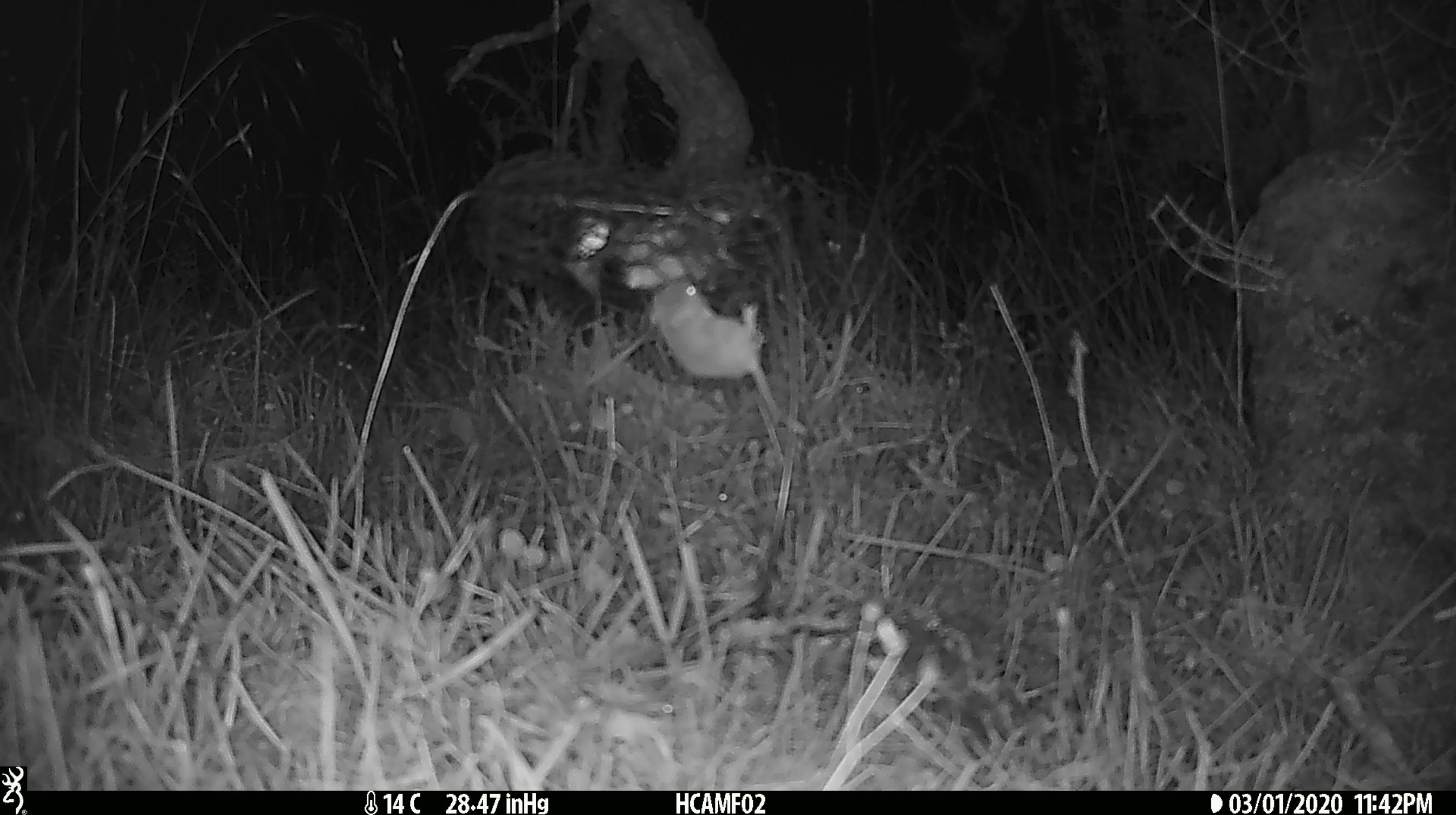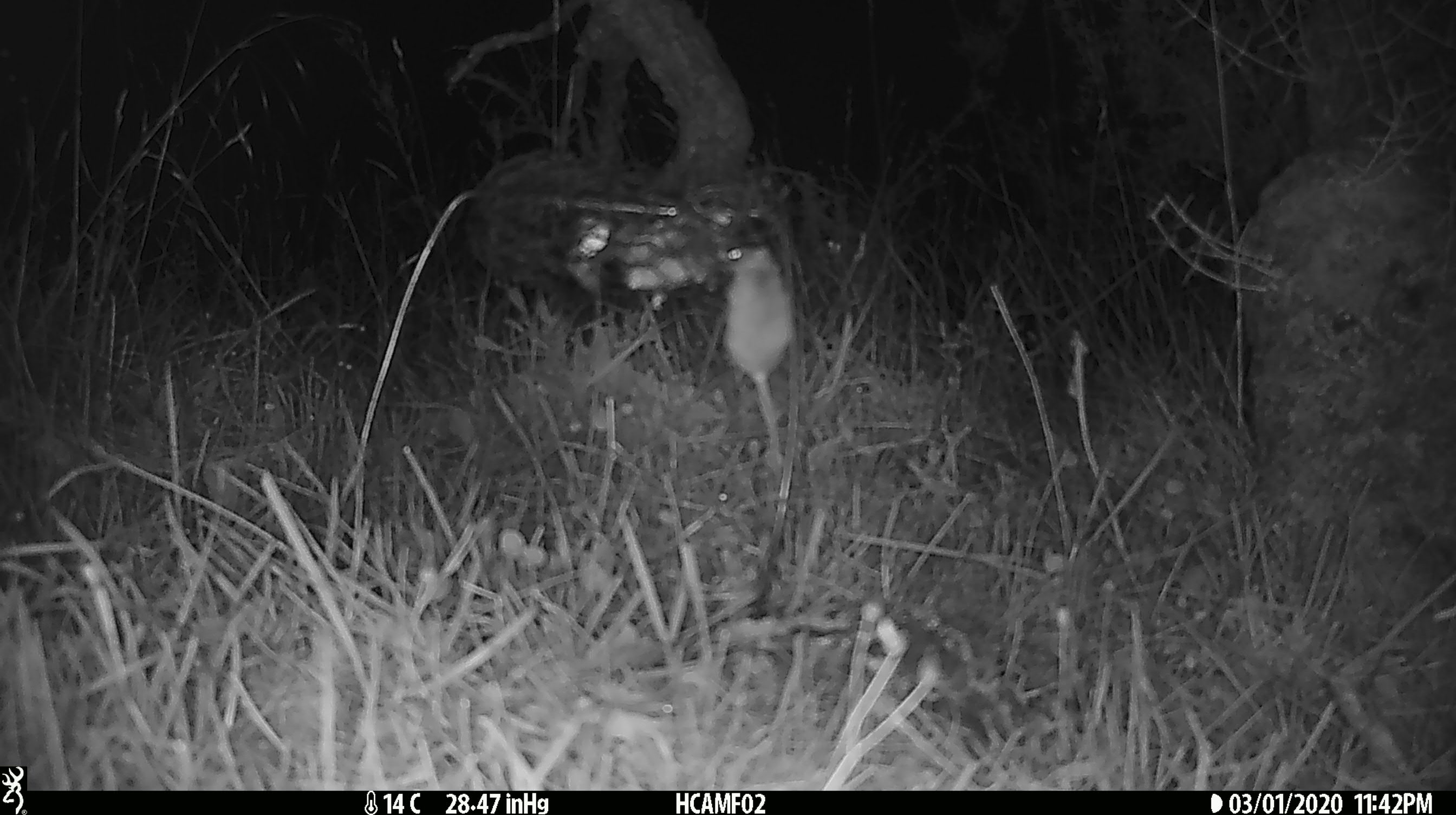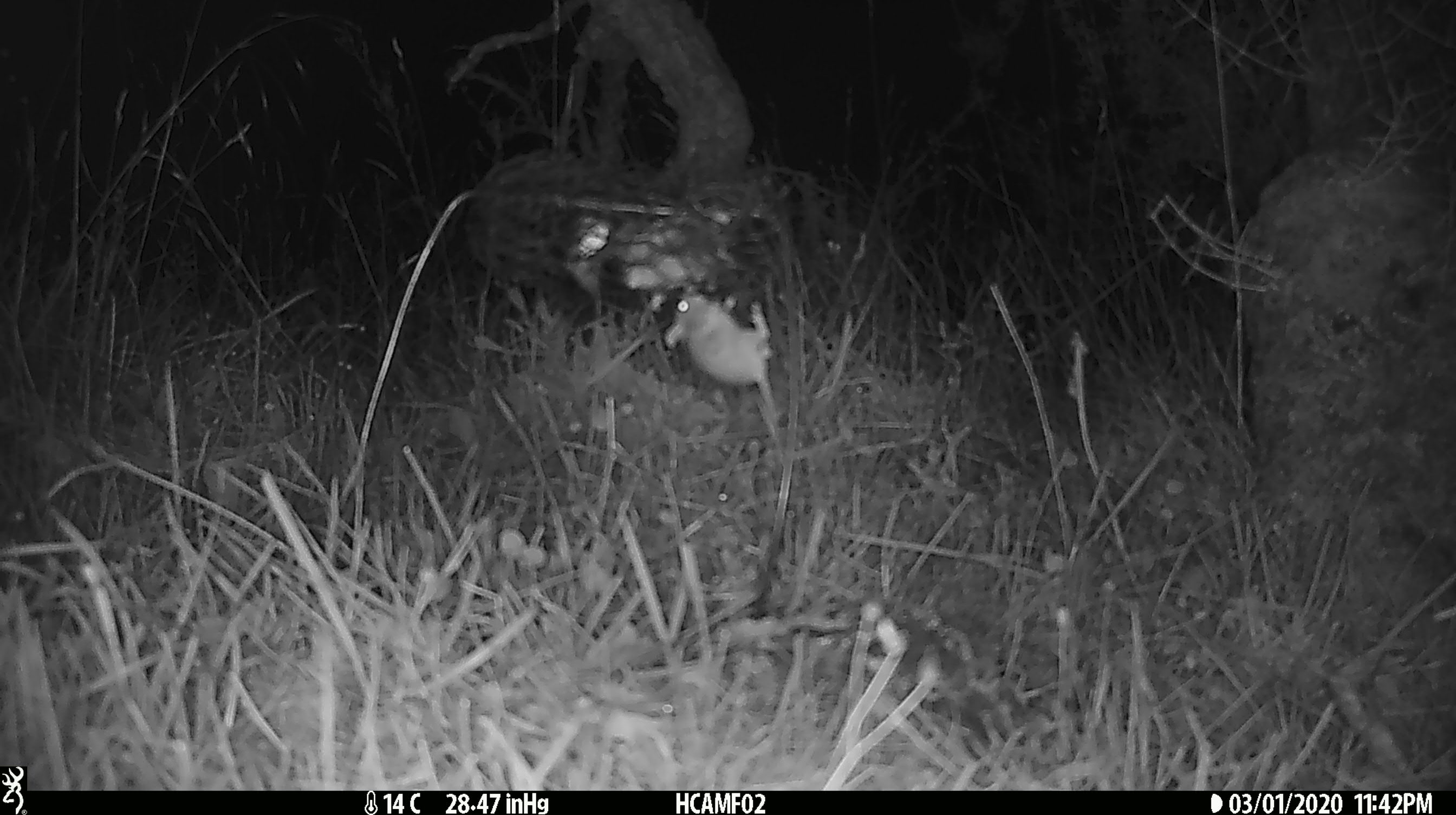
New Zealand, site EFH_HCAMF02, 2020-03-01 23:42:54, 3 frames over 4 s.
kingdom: Animalia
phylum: Chordata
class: Mammalia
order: Rodentia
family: Muridae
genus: Mus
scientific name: Mus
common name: mouse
Mouse (Mus).